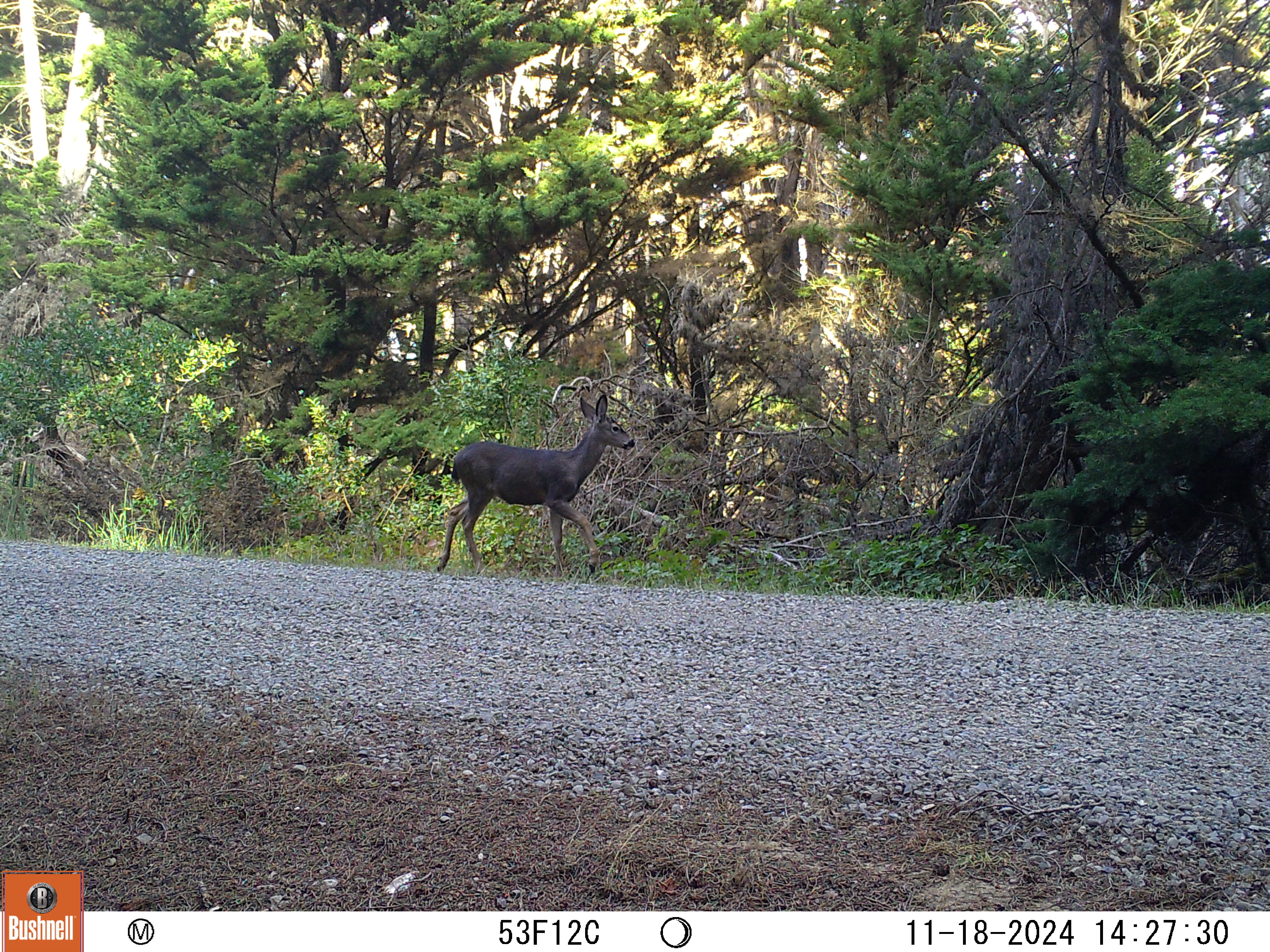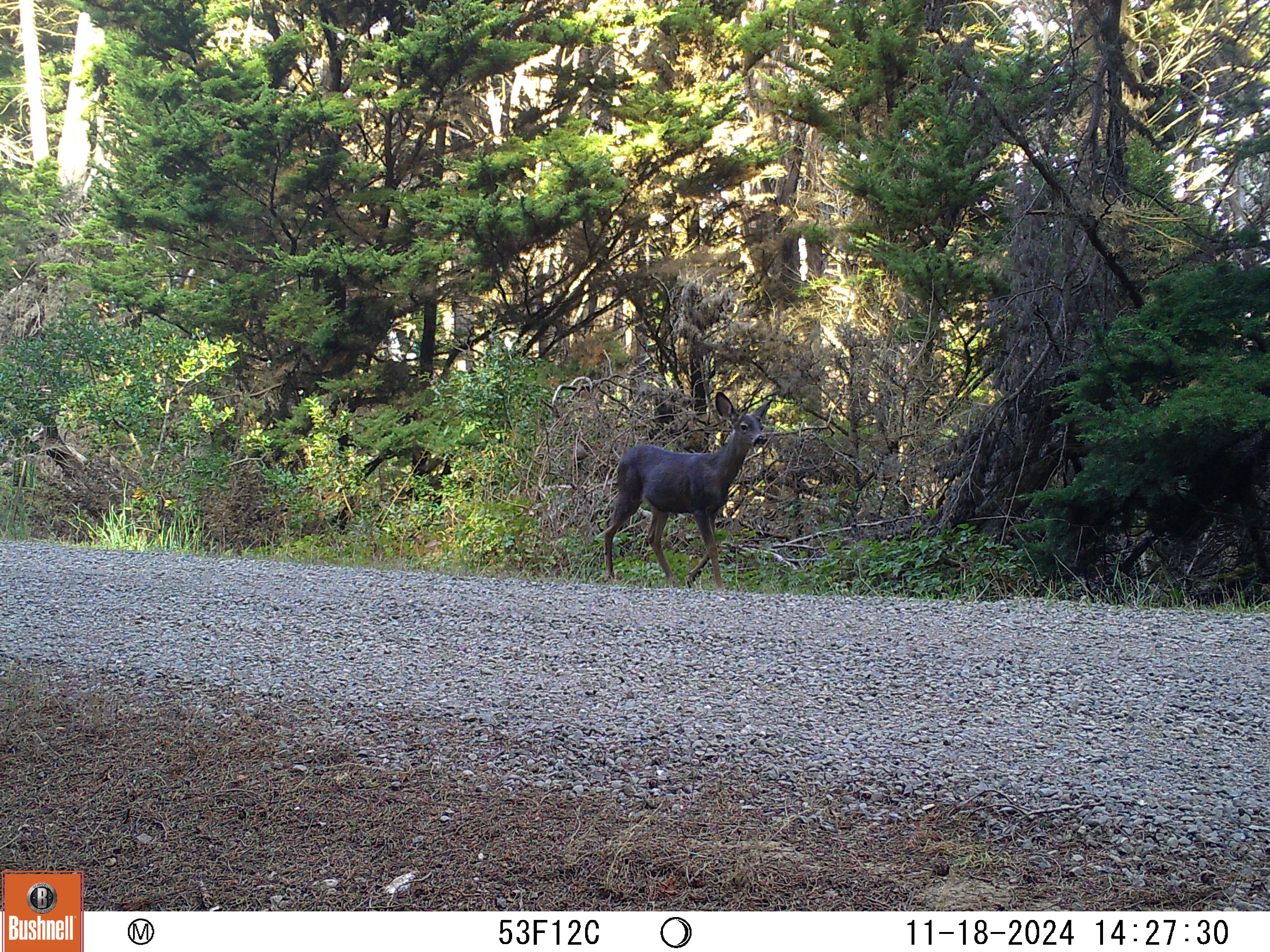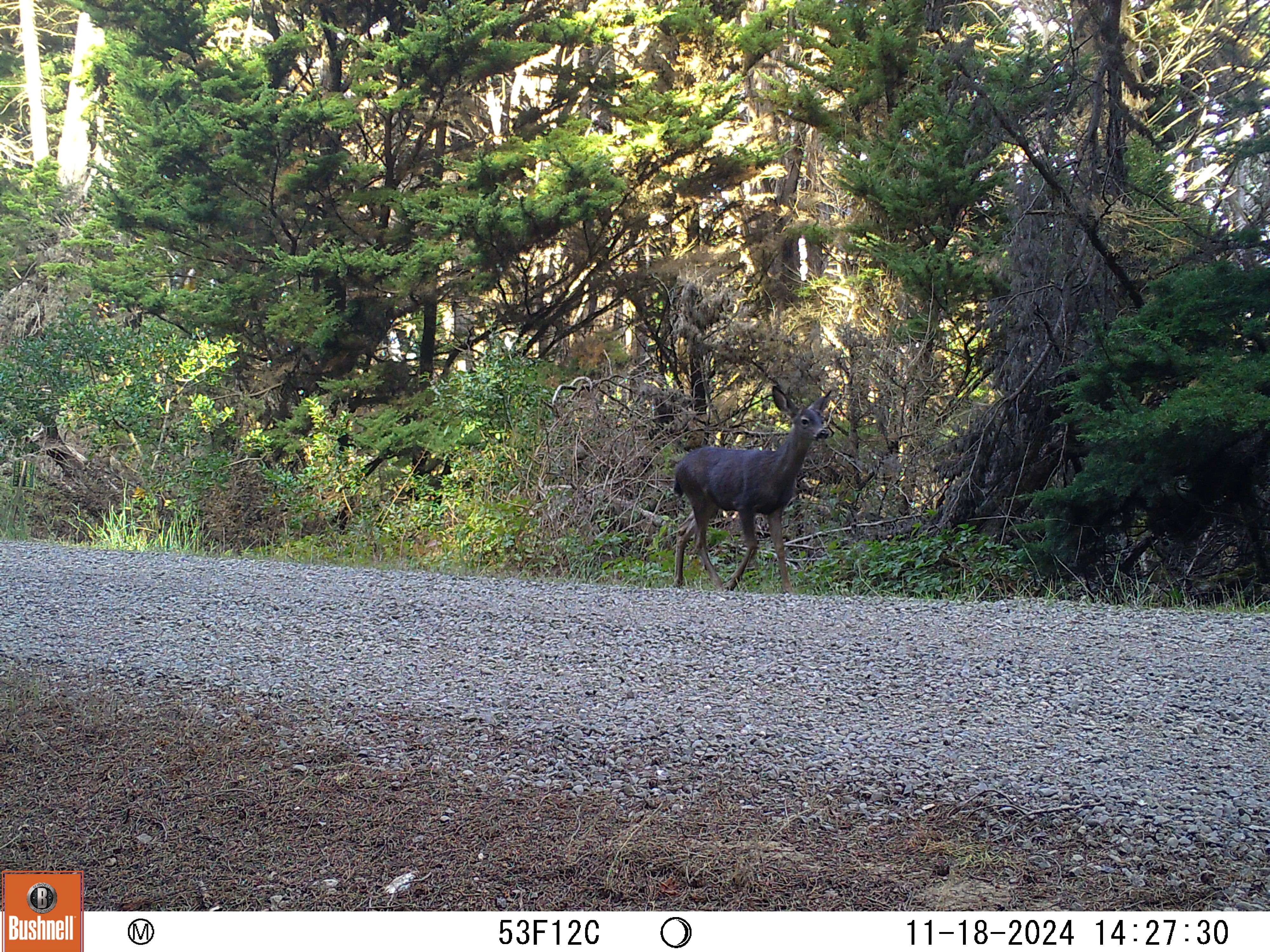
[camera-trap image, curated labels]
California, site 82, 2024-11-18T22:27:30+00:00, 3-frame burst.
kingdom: Animalia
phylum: Chordata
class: Mammalia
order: Artiodactyla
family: Cervidae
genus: Odocoileus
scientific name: Odocoileus hemionus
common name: mule deer